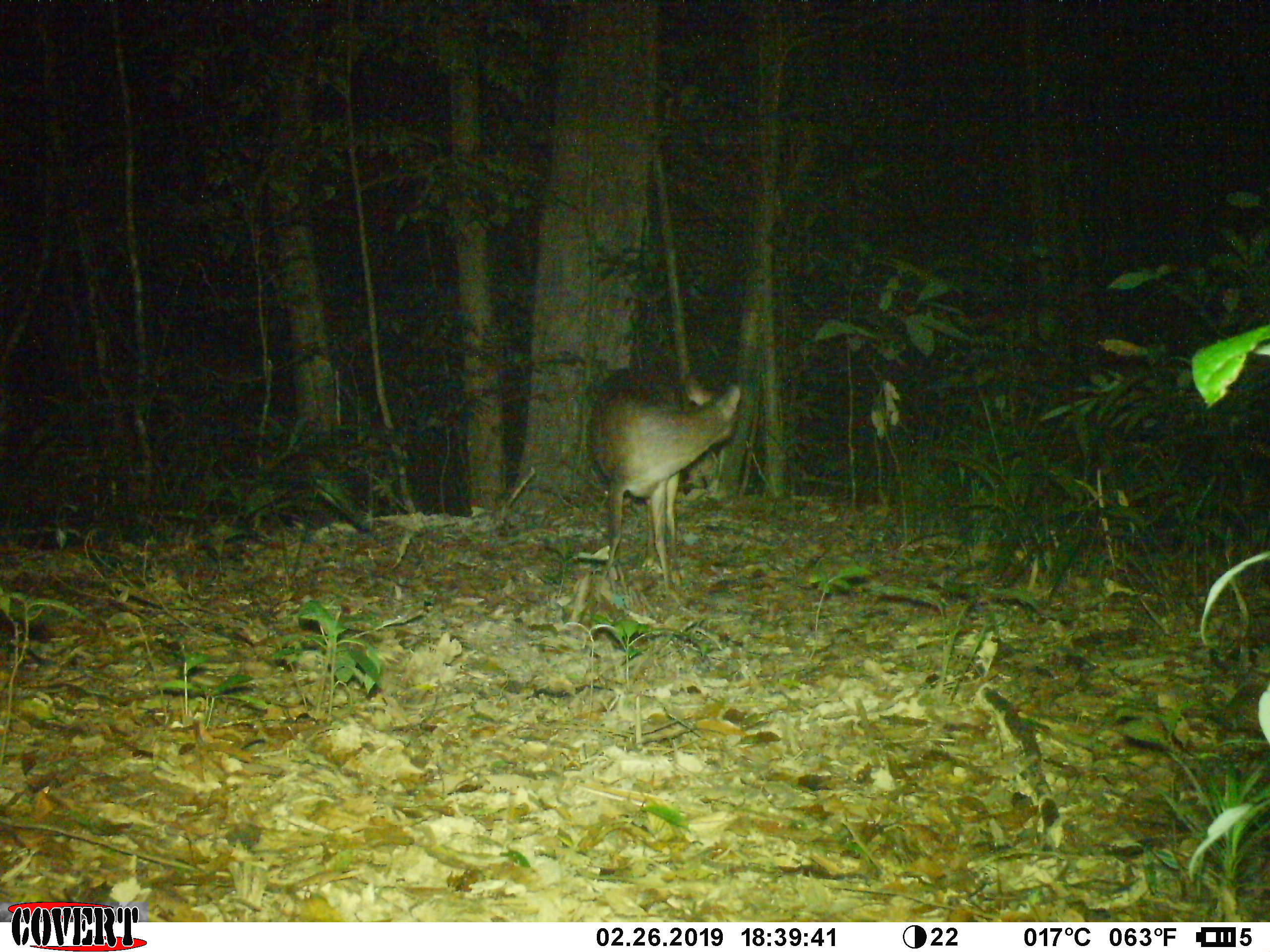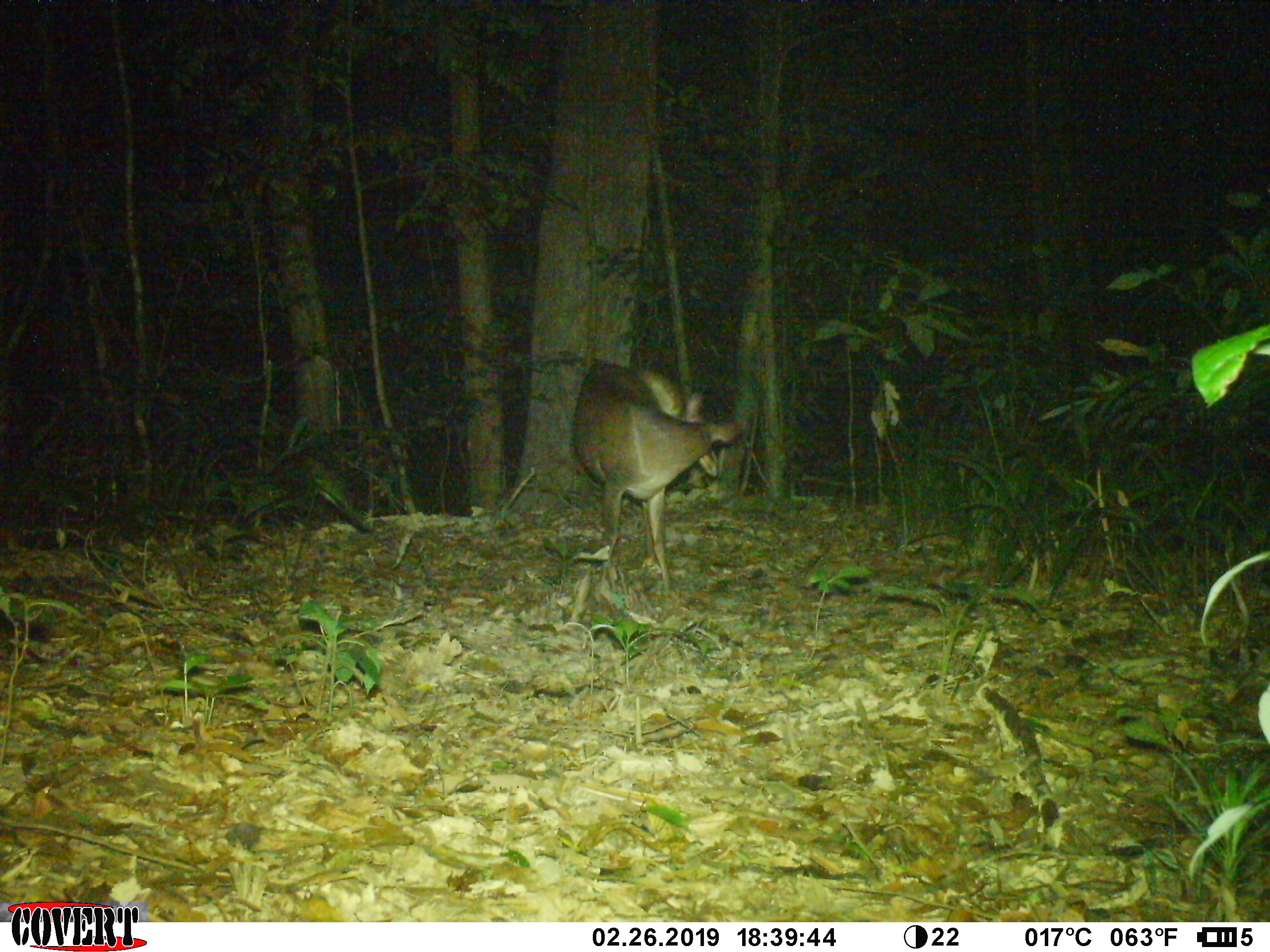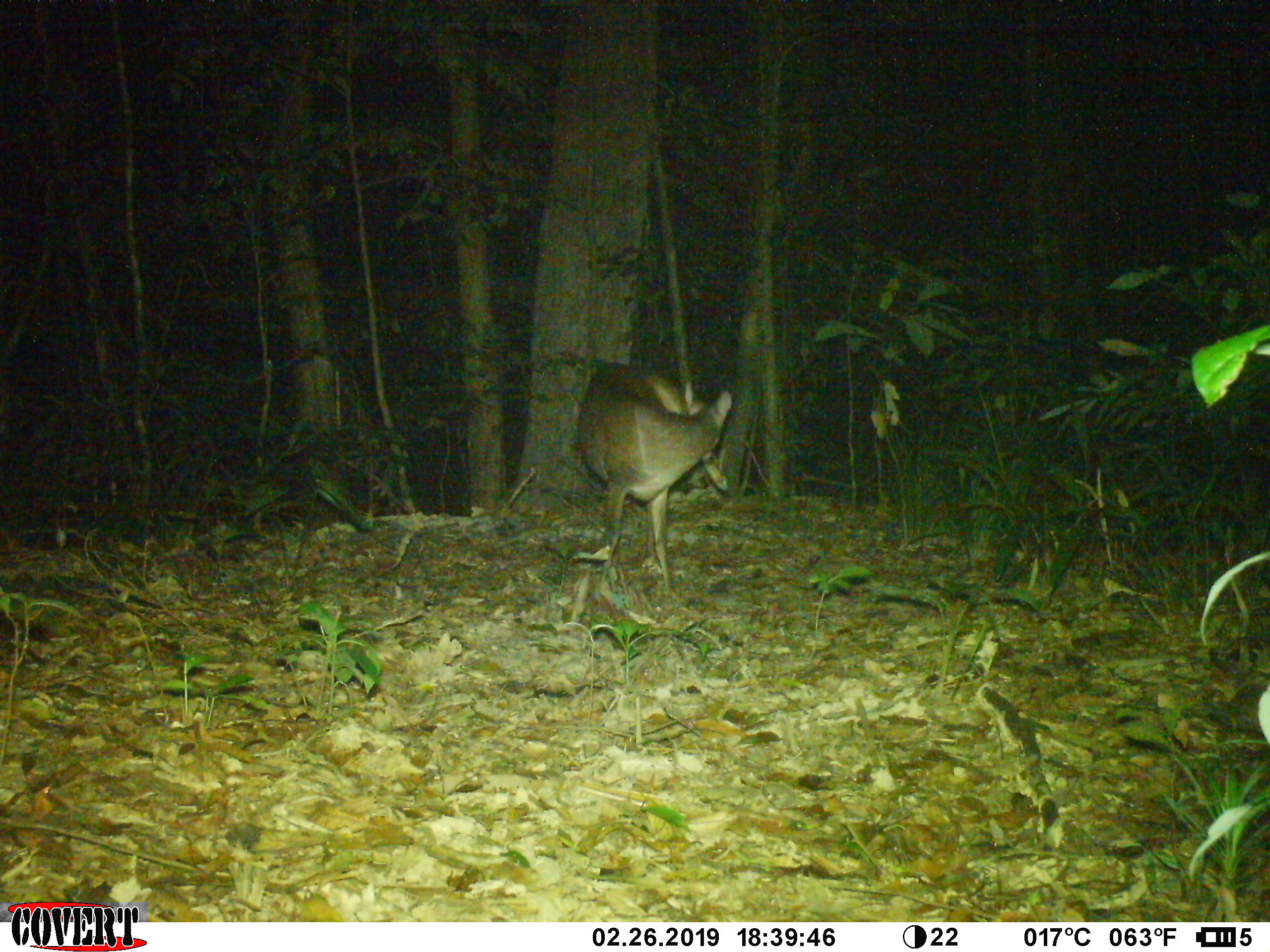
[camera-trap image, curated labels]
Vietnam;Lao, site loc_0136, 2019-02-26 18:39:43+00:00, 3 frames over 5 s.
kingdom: Animalia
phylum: Chordata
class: Mammalia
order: Artiodactyla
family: Cervidae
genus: Muntiacus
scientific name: Muntiacus vuquangensis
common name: large-antlered muntjac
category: large antlered muntjac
Large antlered muntjac (large-antlered muntjac) (Muntiacus vuquangensis). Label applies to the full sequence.